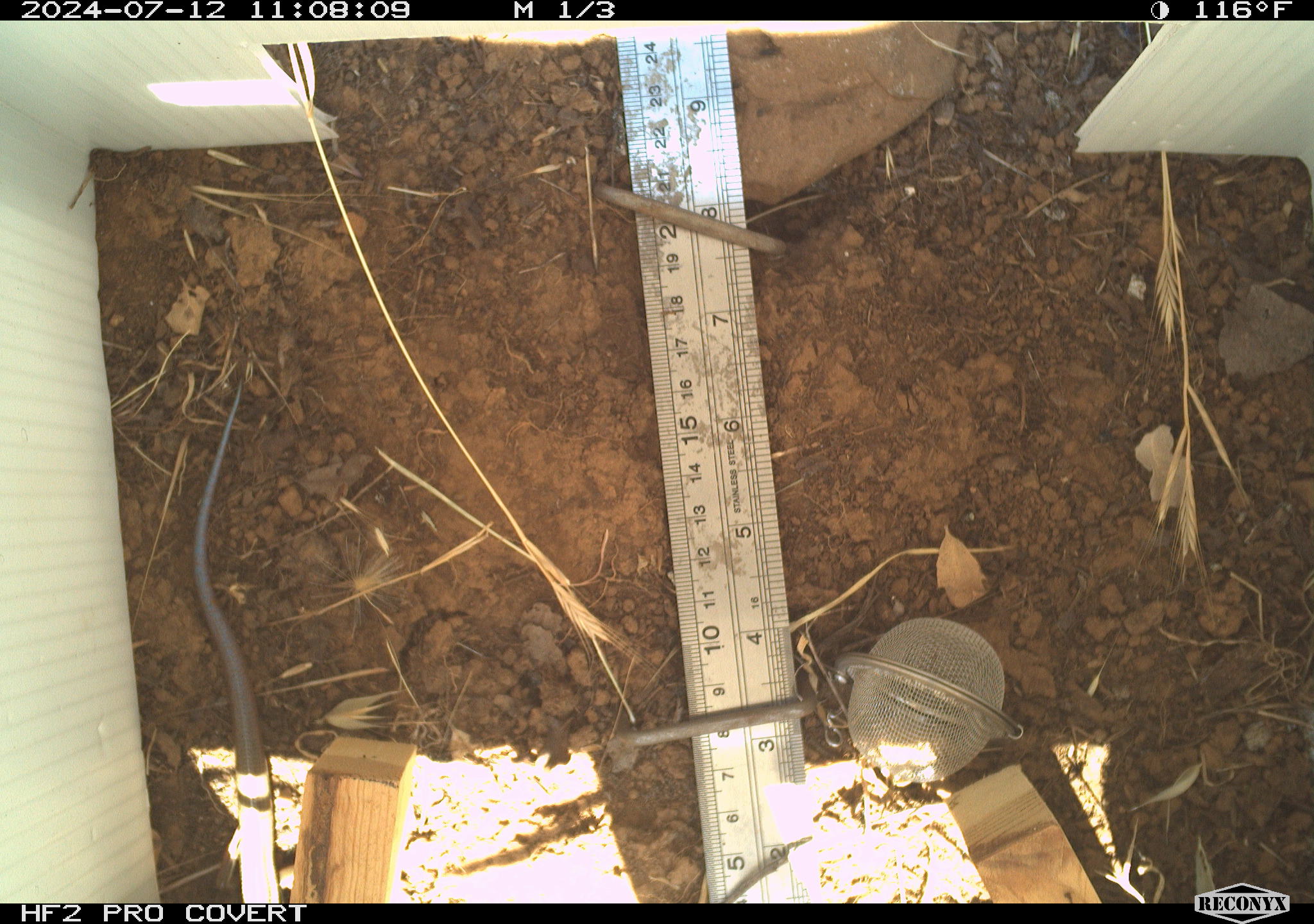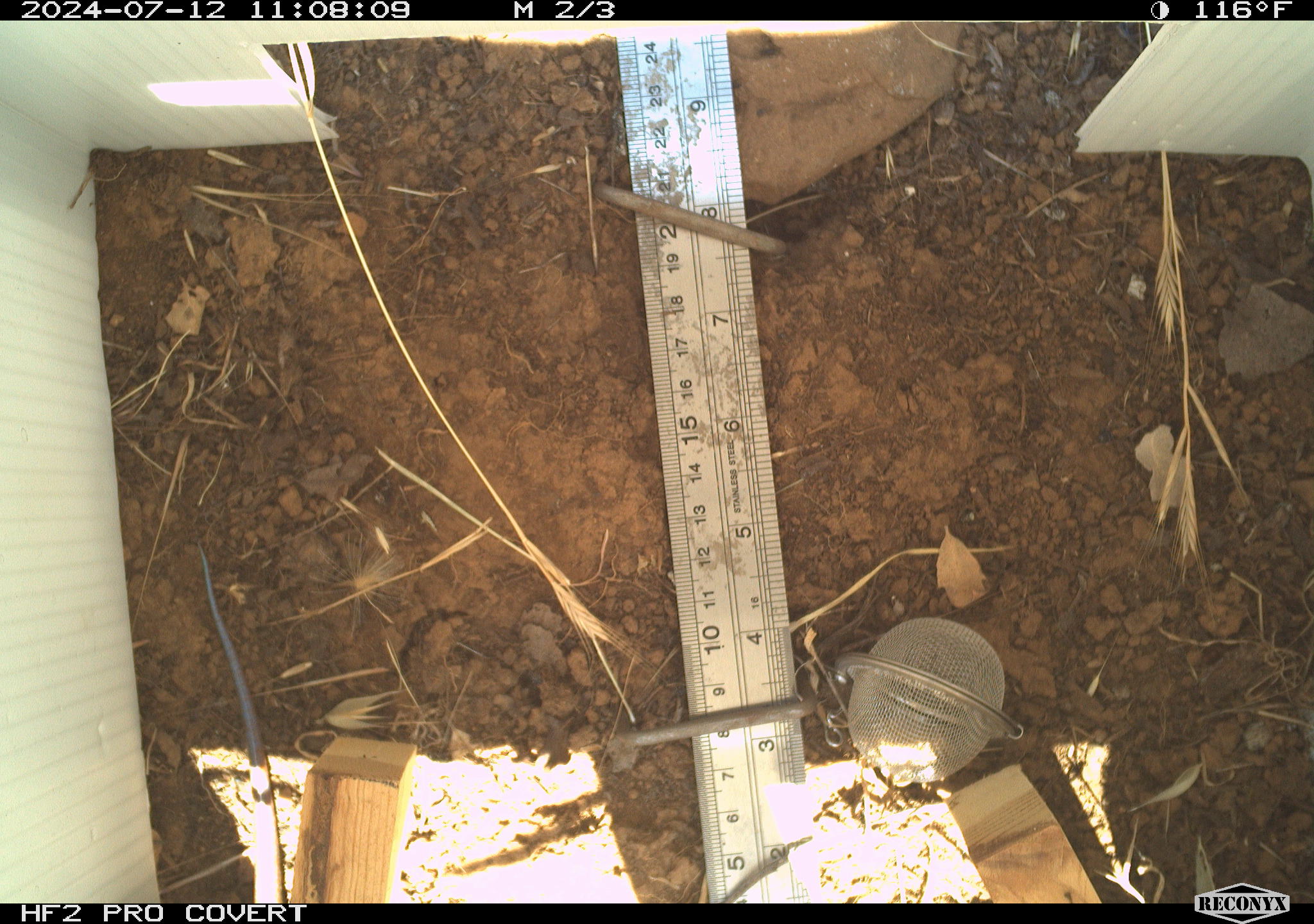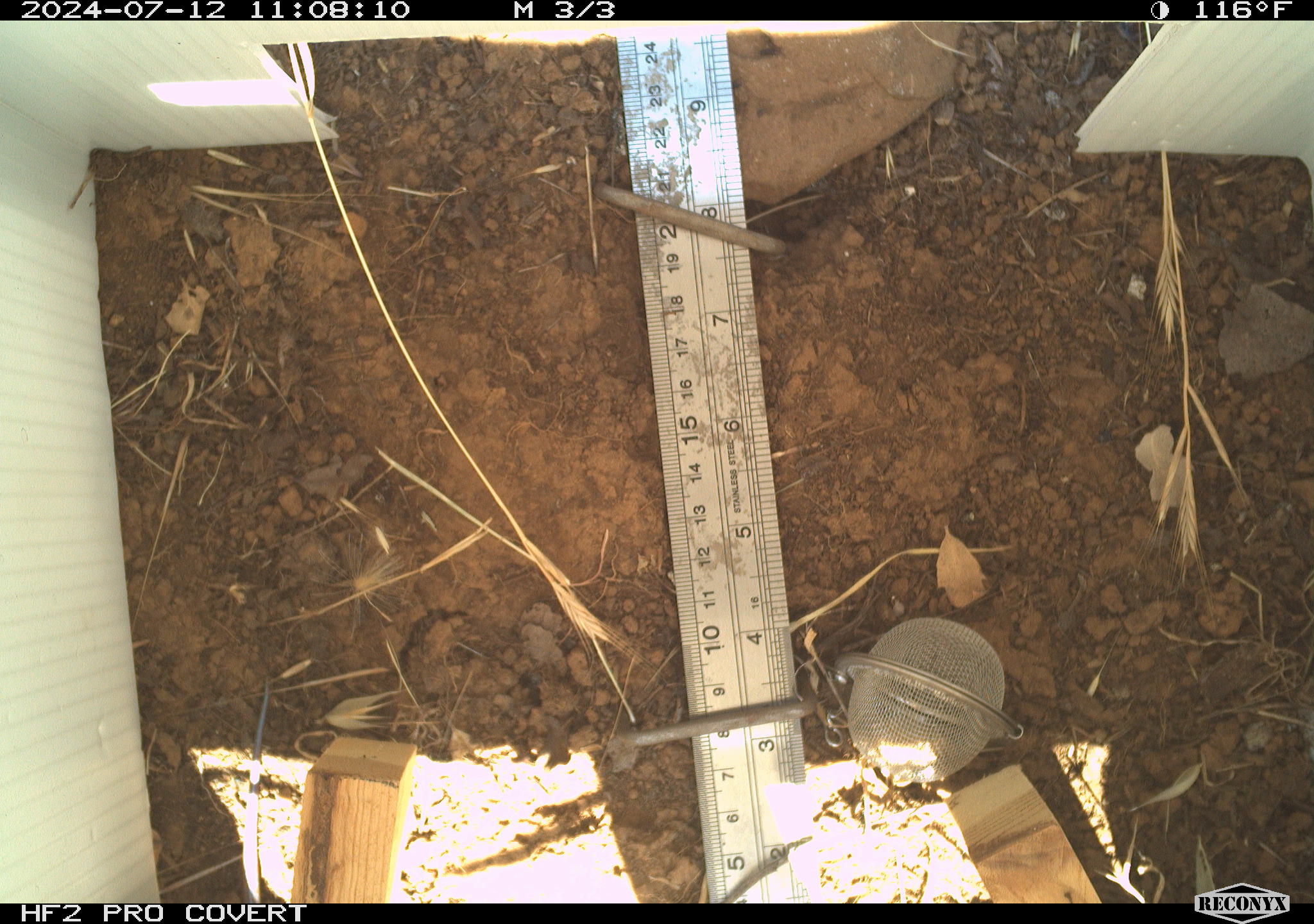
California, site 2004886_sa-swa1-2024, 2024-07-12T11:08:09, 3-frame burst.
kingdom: Animalia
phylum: Chordata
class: Reptilia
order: Squamata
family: Scincidae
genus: Plestiodon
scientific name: Plestiodon skiltonianus skiltonianus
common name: skilton's skink